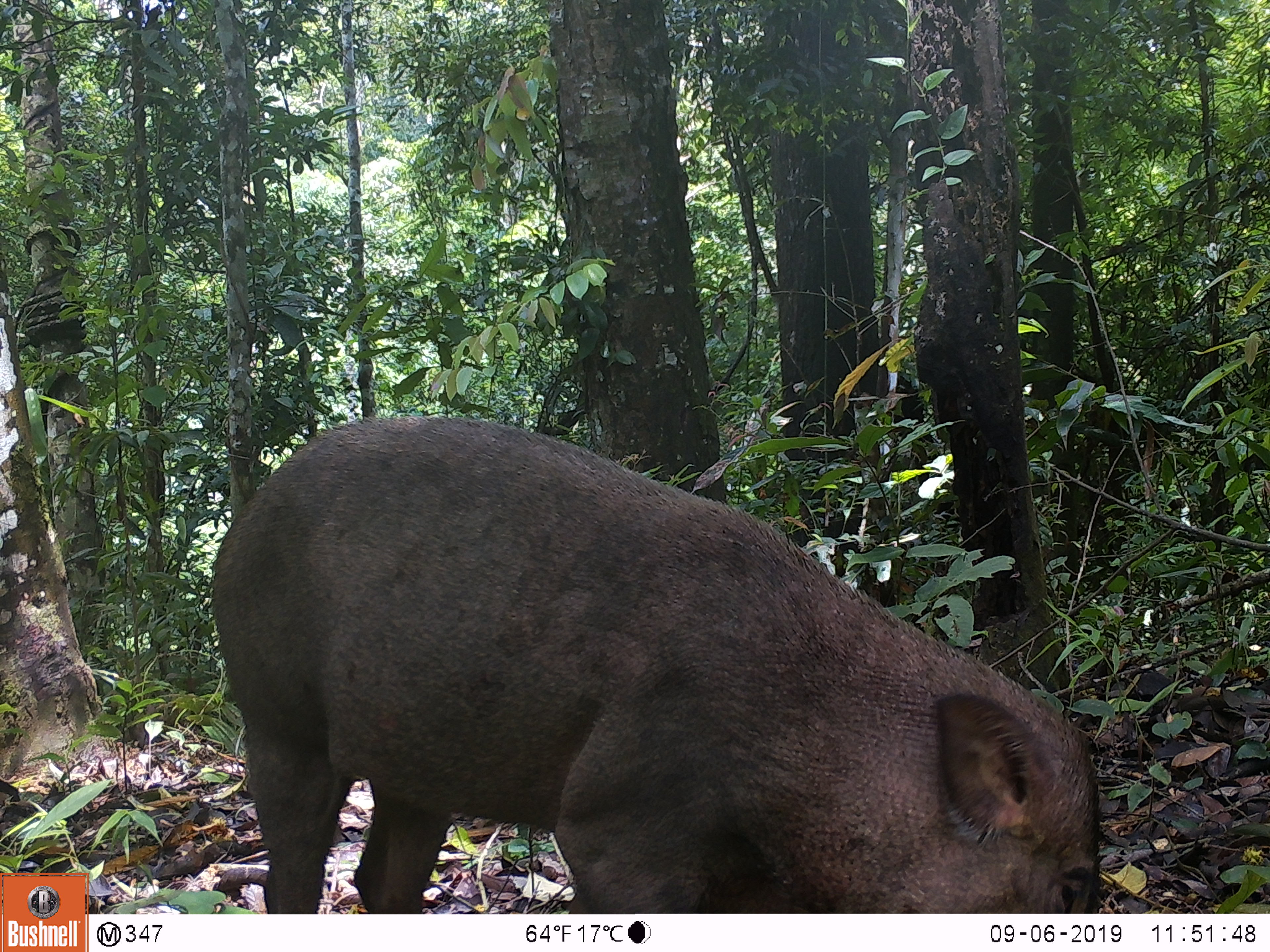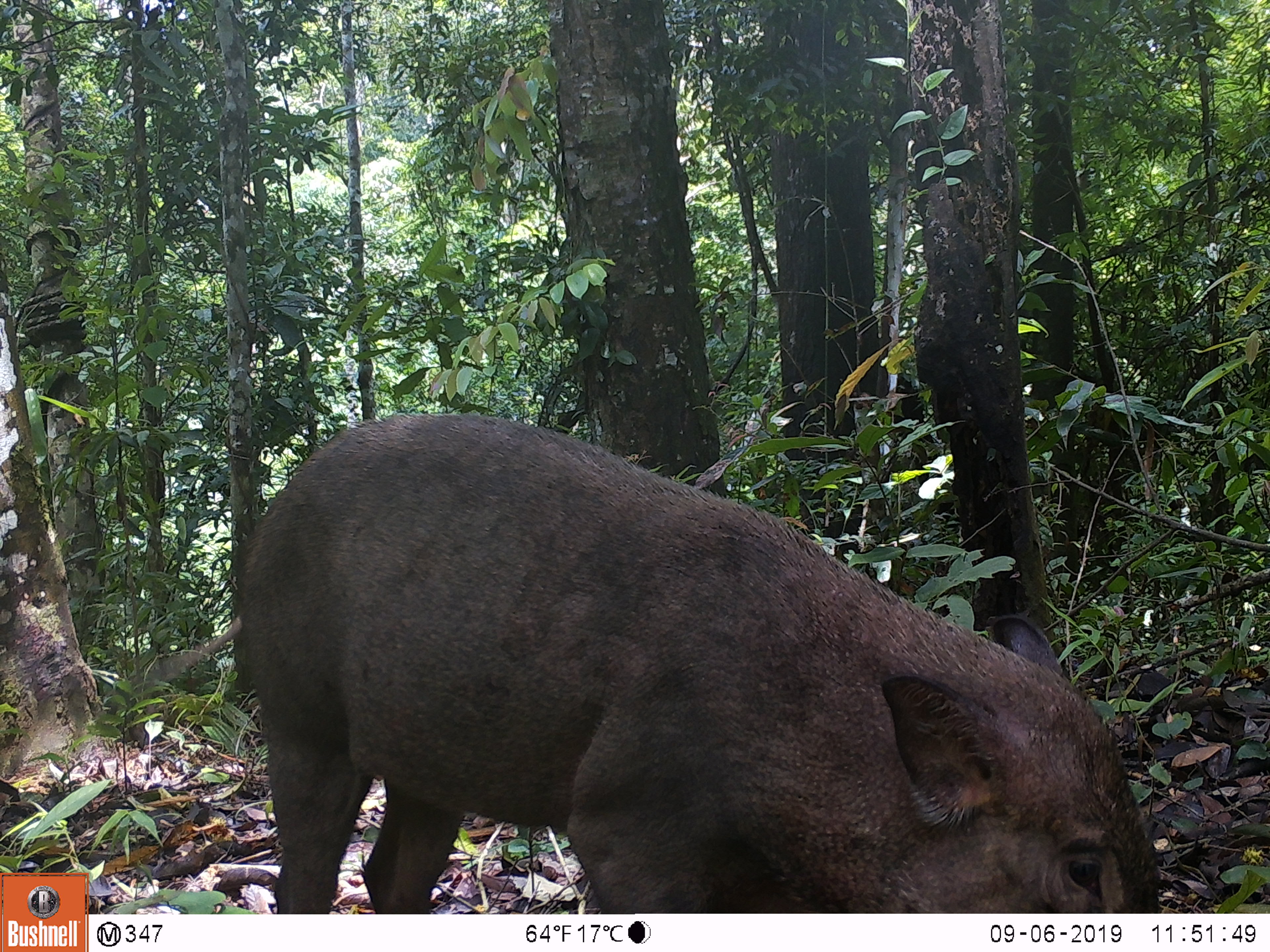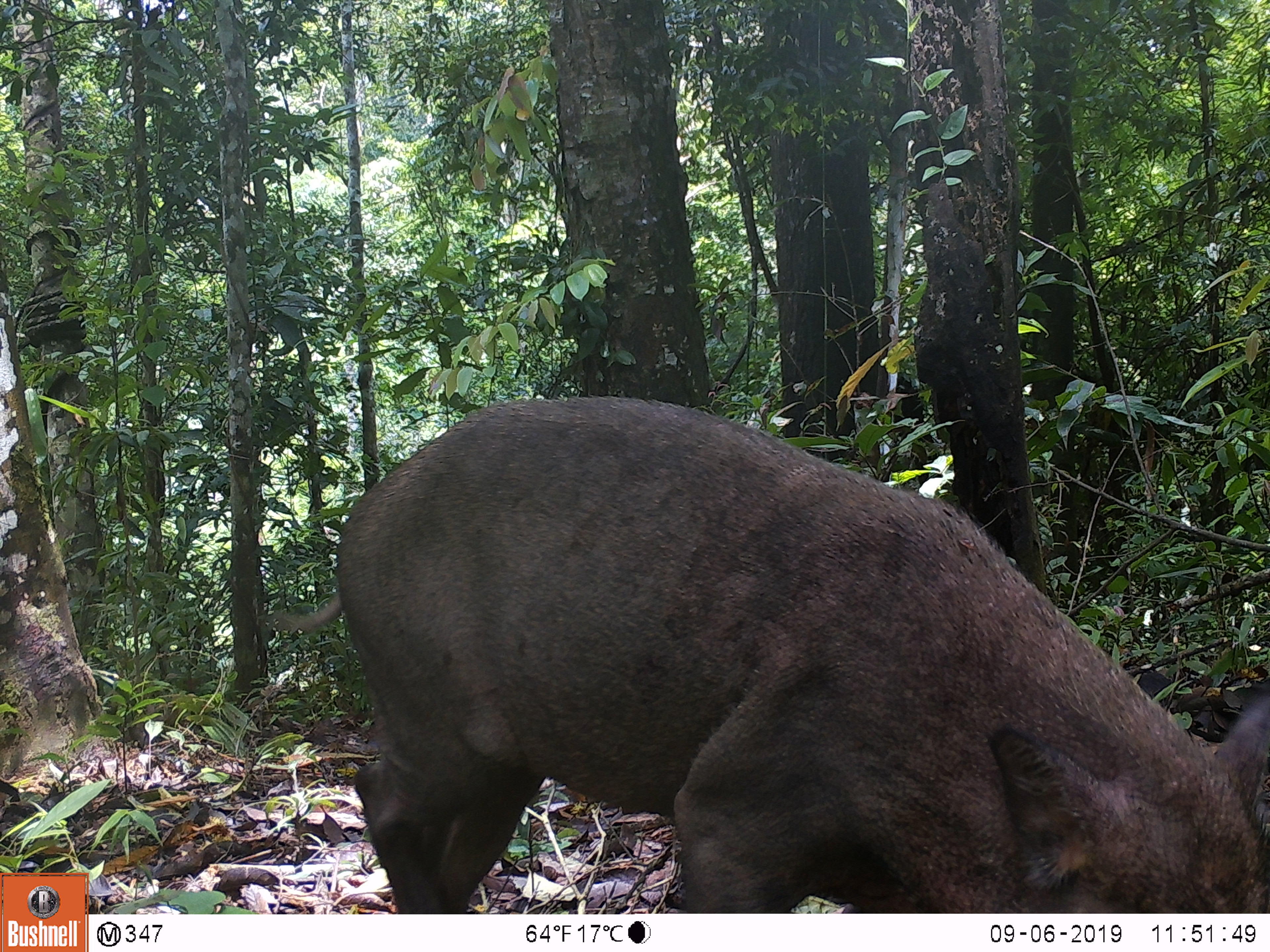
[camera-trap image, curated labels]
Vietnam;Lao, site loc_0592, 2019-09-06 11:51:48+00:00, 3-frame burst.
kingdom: Animalia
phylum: Chordata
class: Mammalia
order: Artiodactyla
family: Suidae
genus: Sus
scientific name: Sus scrofa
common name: eurasian wild pig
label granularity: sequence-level